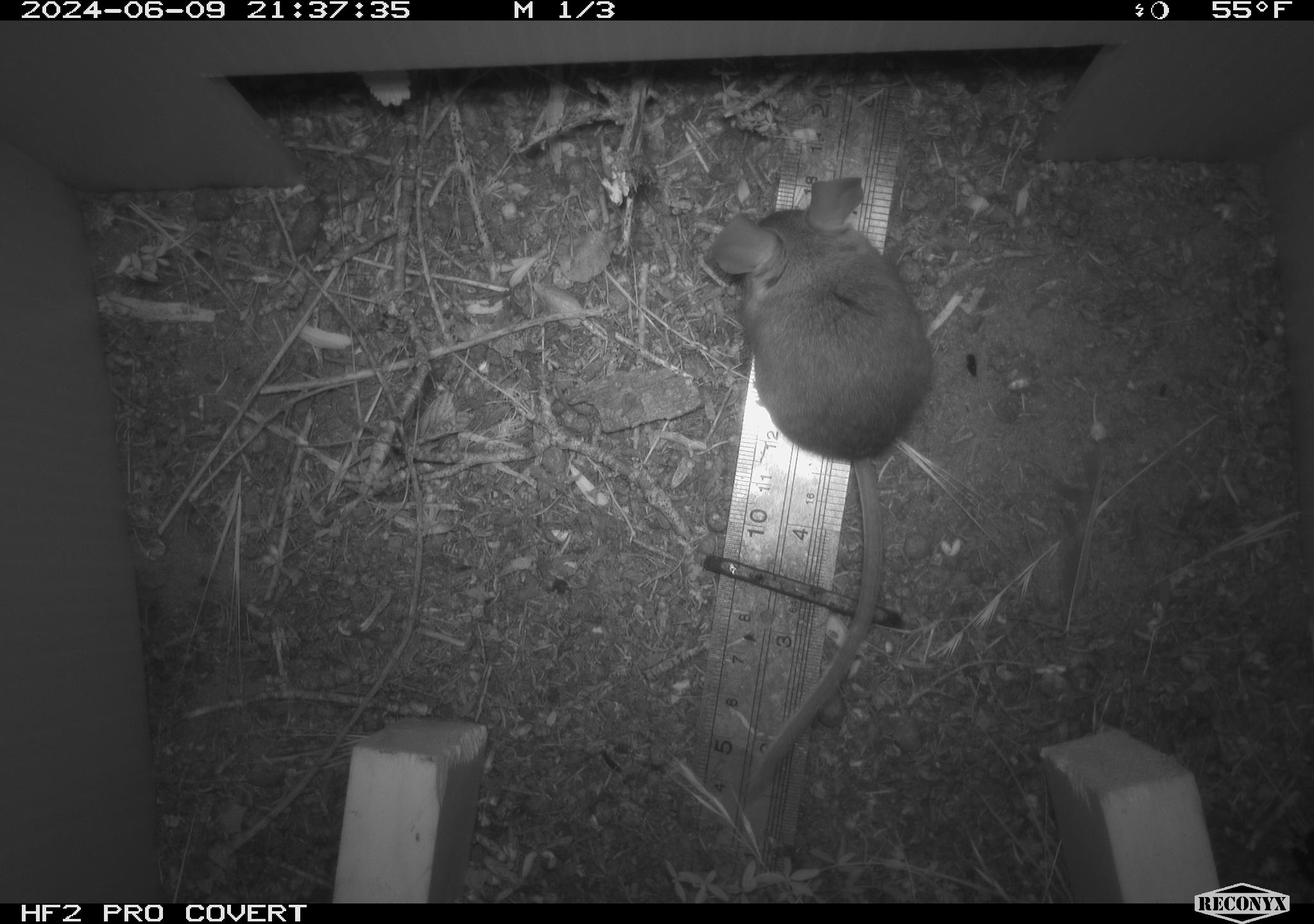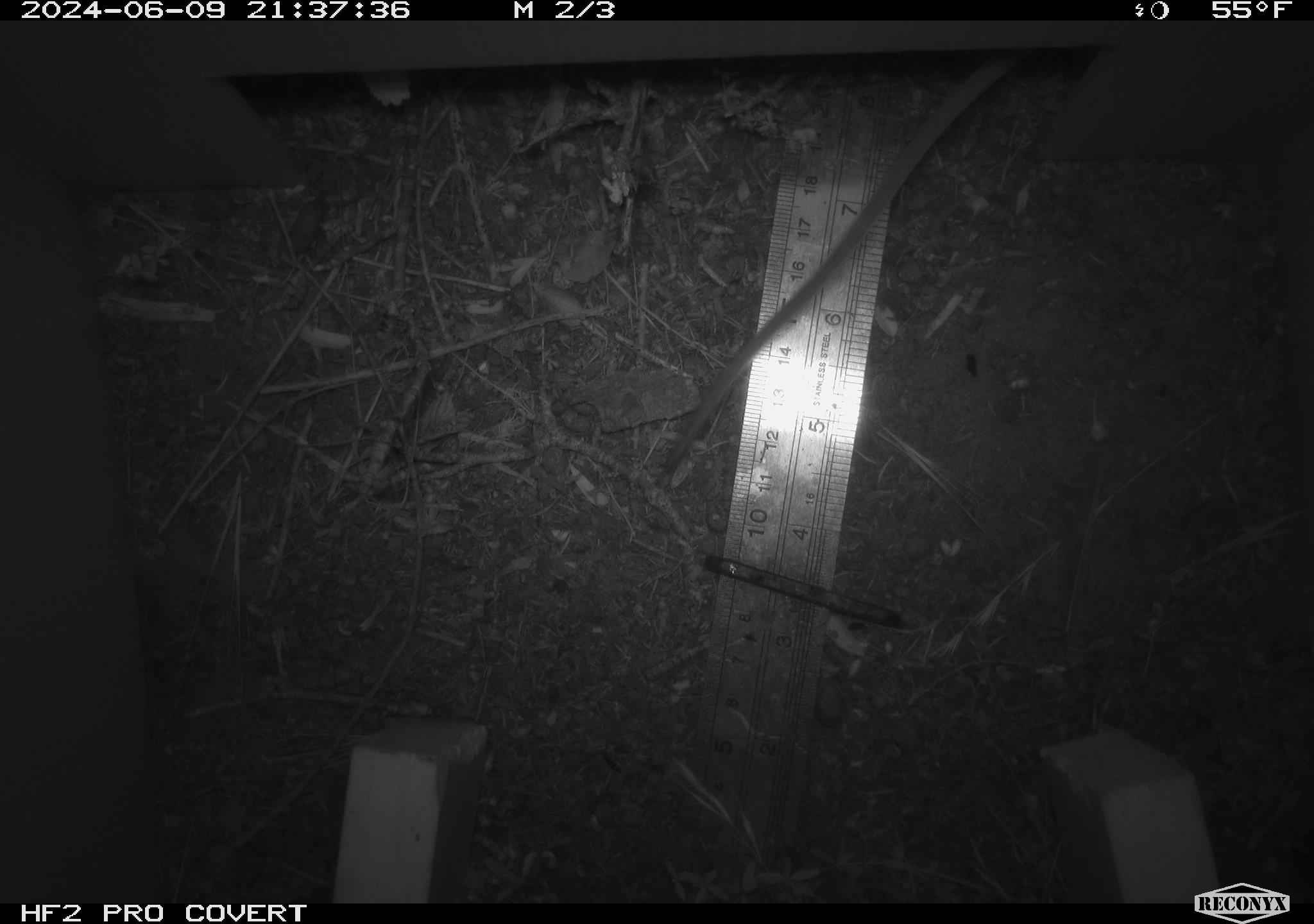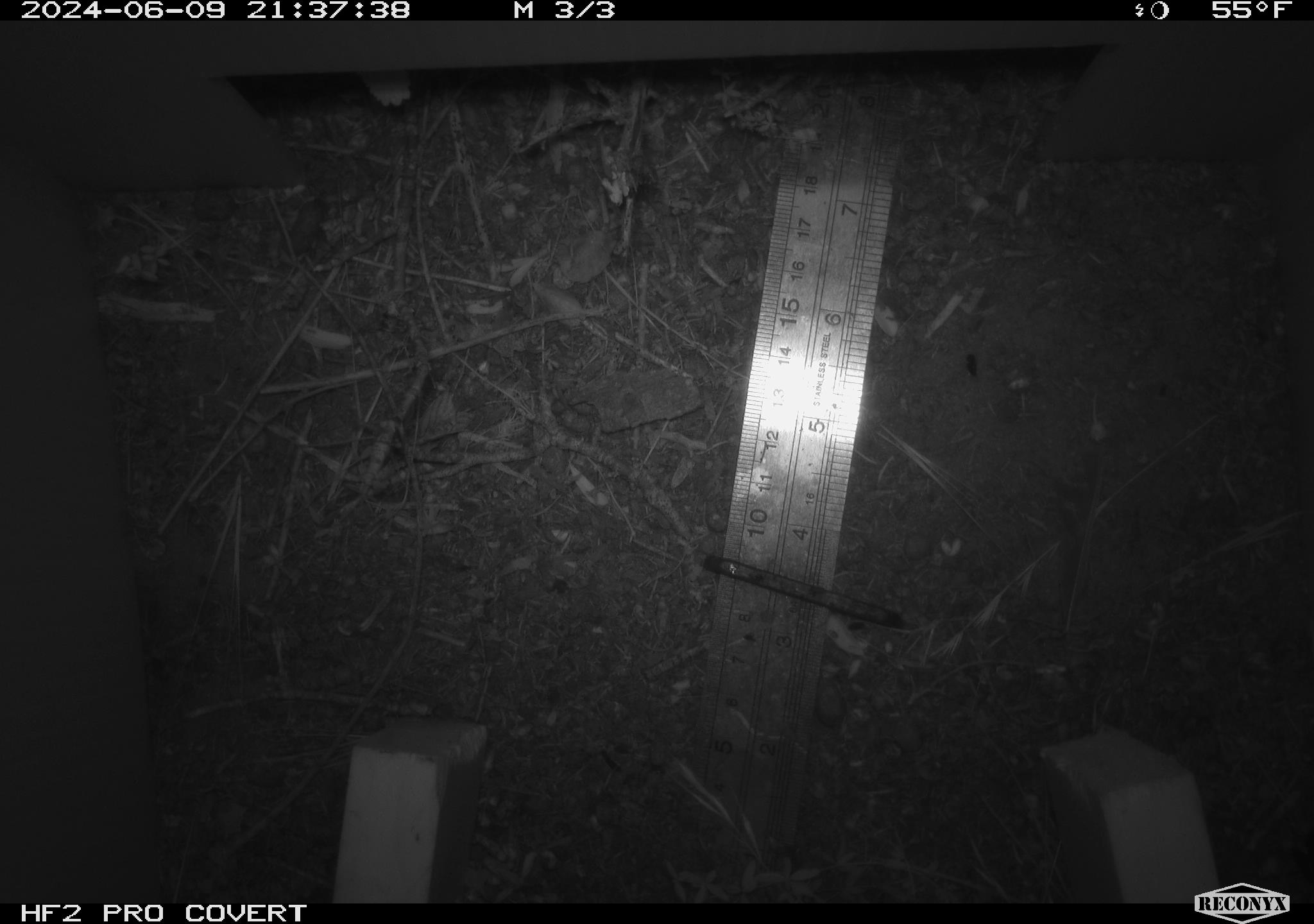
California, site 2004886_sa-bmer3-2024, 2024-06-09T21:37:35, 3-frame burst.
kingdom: Animalia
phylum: Chordata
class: Mammalia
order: Rodentia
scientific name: Rodentia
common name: mouse species